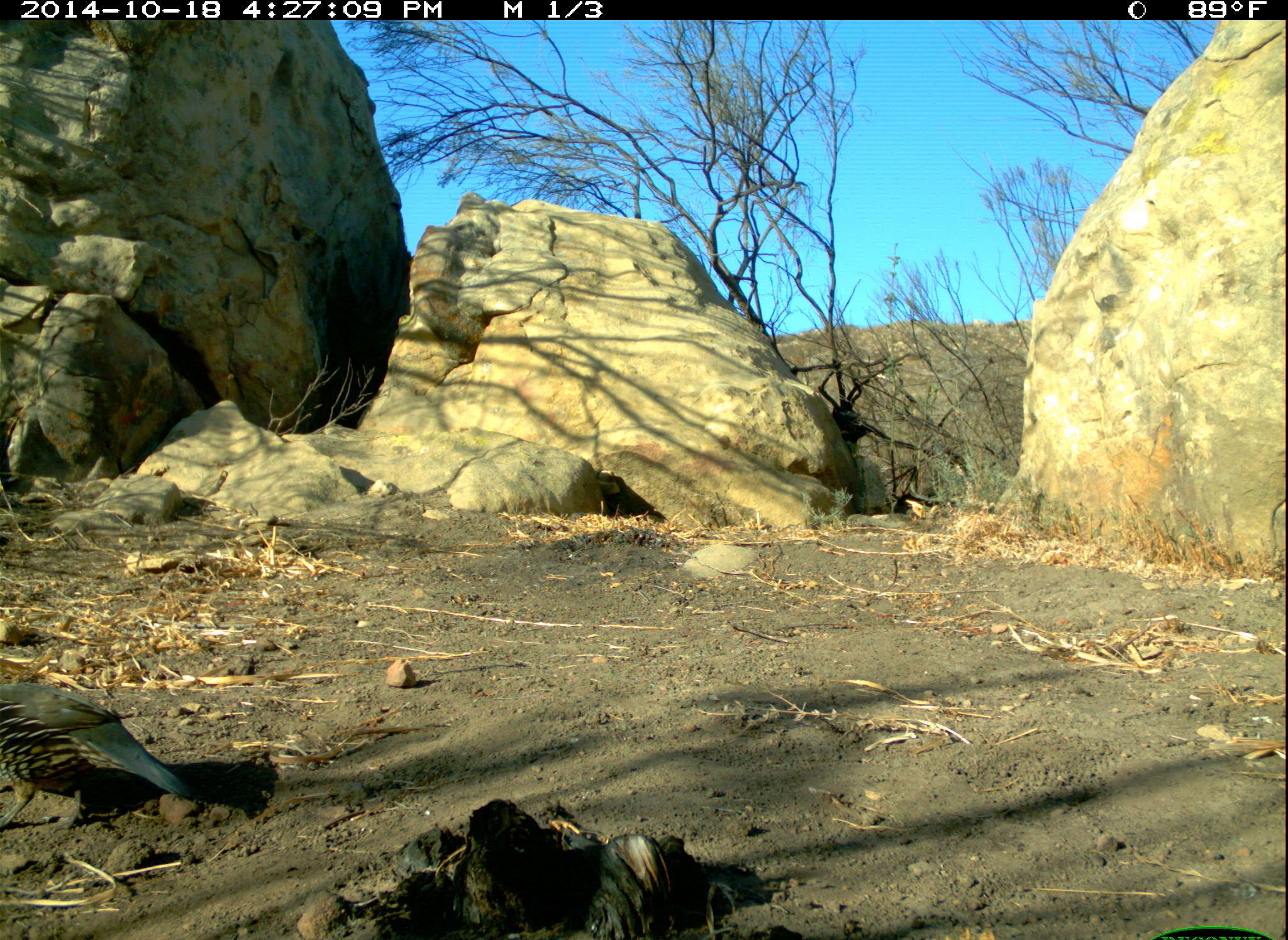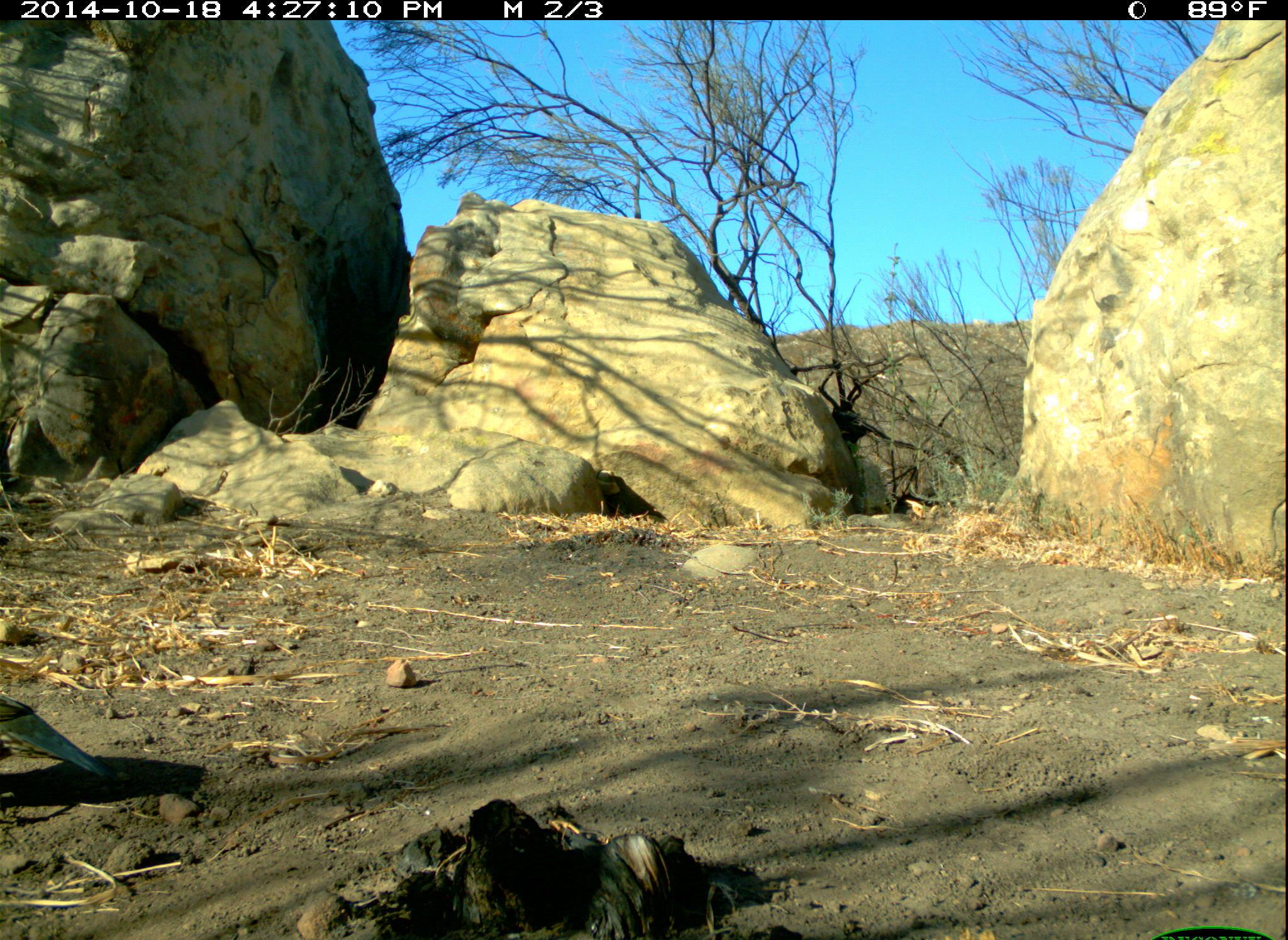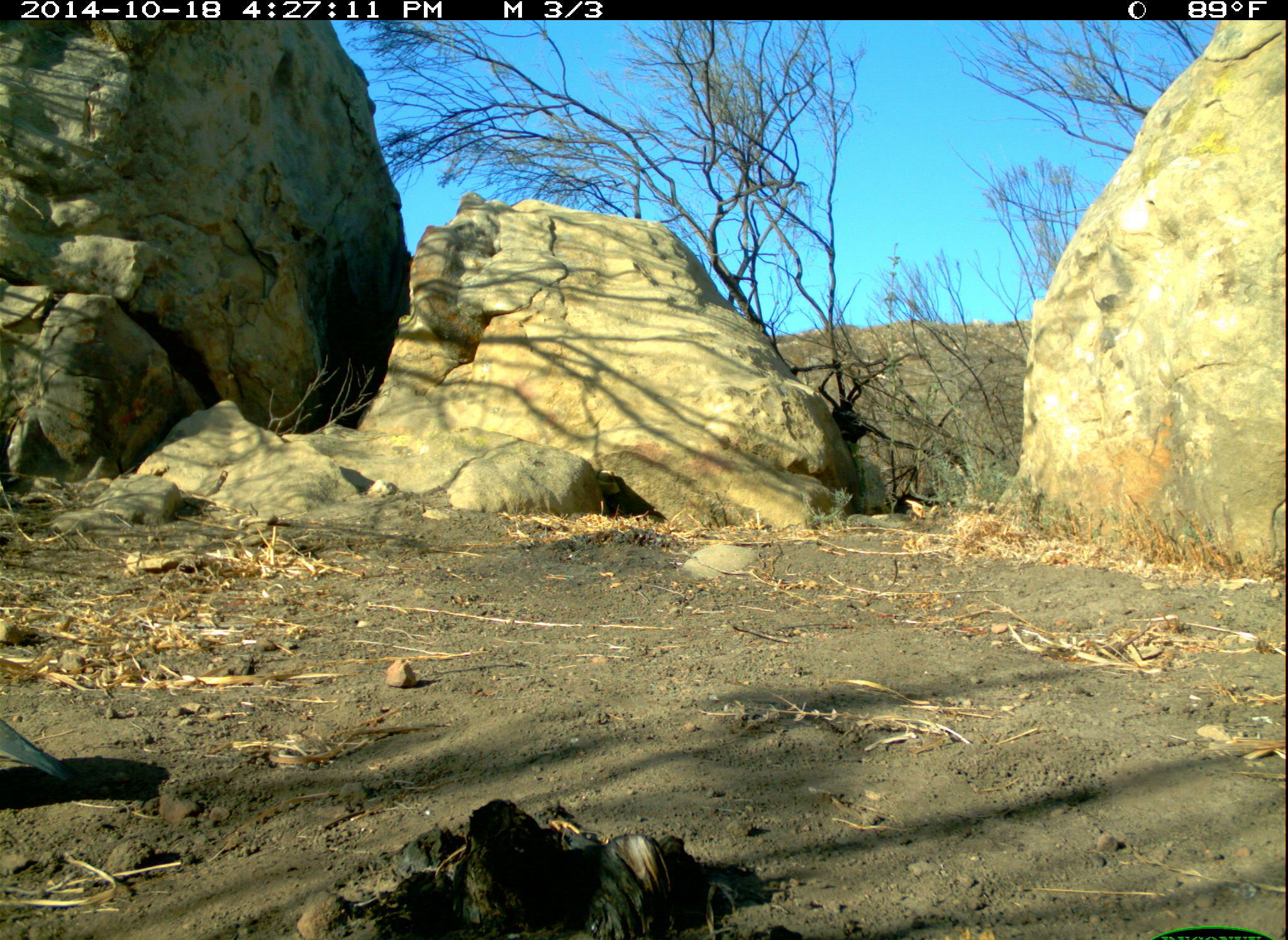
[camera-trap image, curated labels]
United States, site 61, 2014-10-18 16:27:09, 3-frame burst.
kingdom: Animalia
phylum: Chordata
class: Aves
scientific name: Aves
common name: bird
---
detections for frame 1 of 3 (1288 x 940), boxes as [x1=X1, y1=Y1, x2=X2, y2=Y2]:
bird: [x1=0, y1=643, x2=229, y2=841]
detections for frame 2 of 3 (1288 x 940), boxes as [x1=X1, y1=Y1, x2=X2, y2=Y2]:
bird: [x1=0, y1=673, x2=118, y2=805]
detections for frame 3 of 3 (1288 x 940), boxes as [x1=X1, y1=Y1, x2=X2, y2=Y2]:
bird: [x1=2, y1=692, x2=82, y2=815]